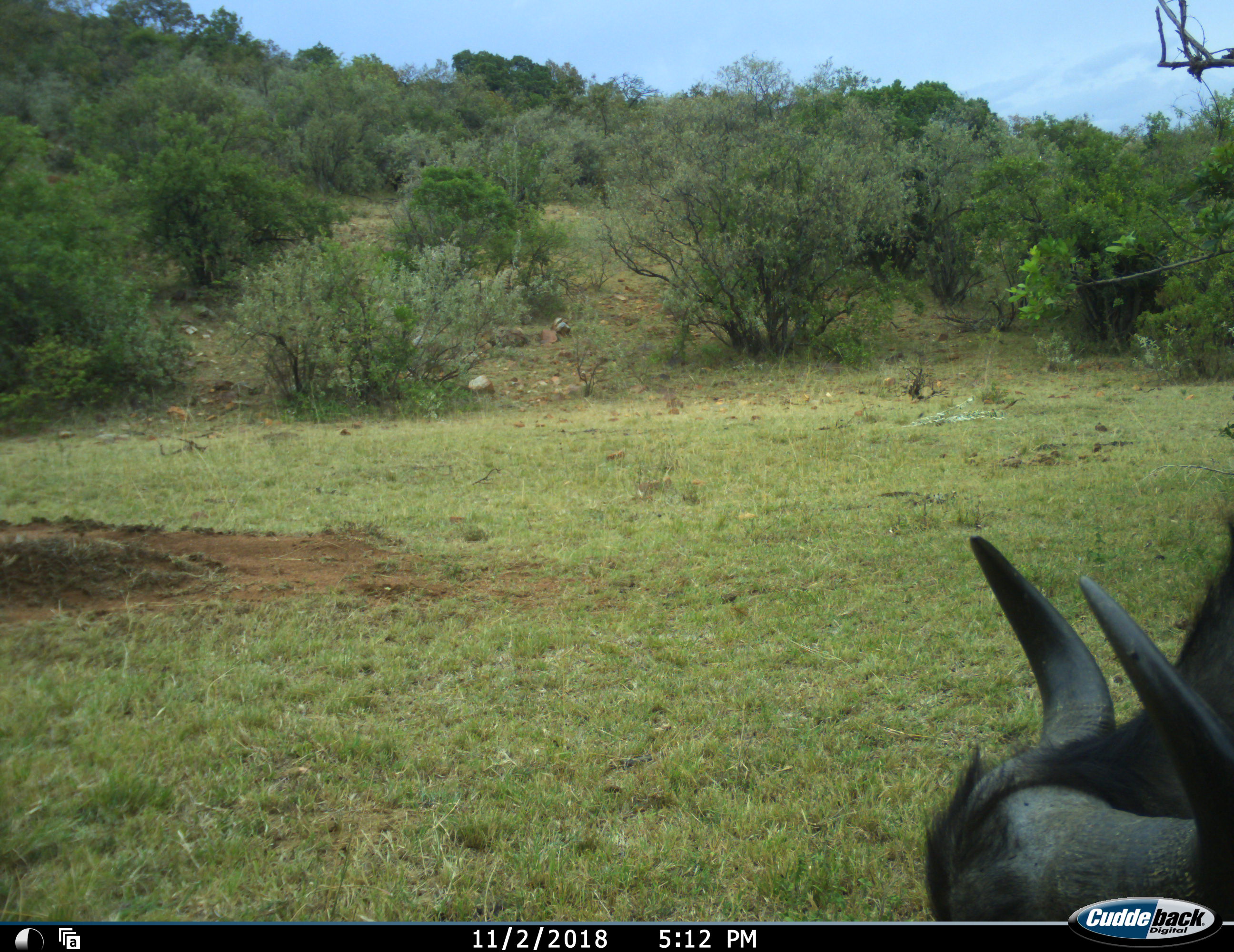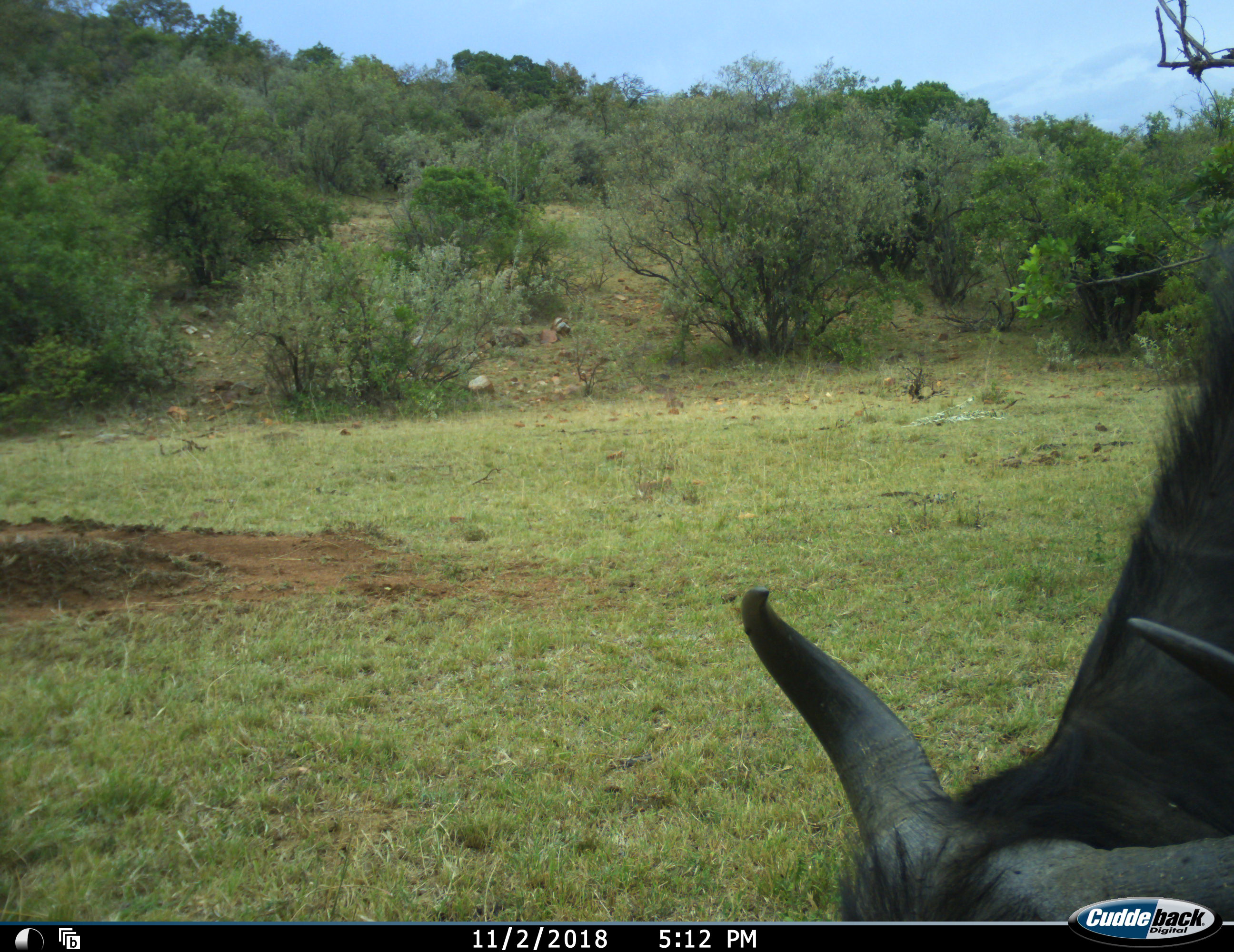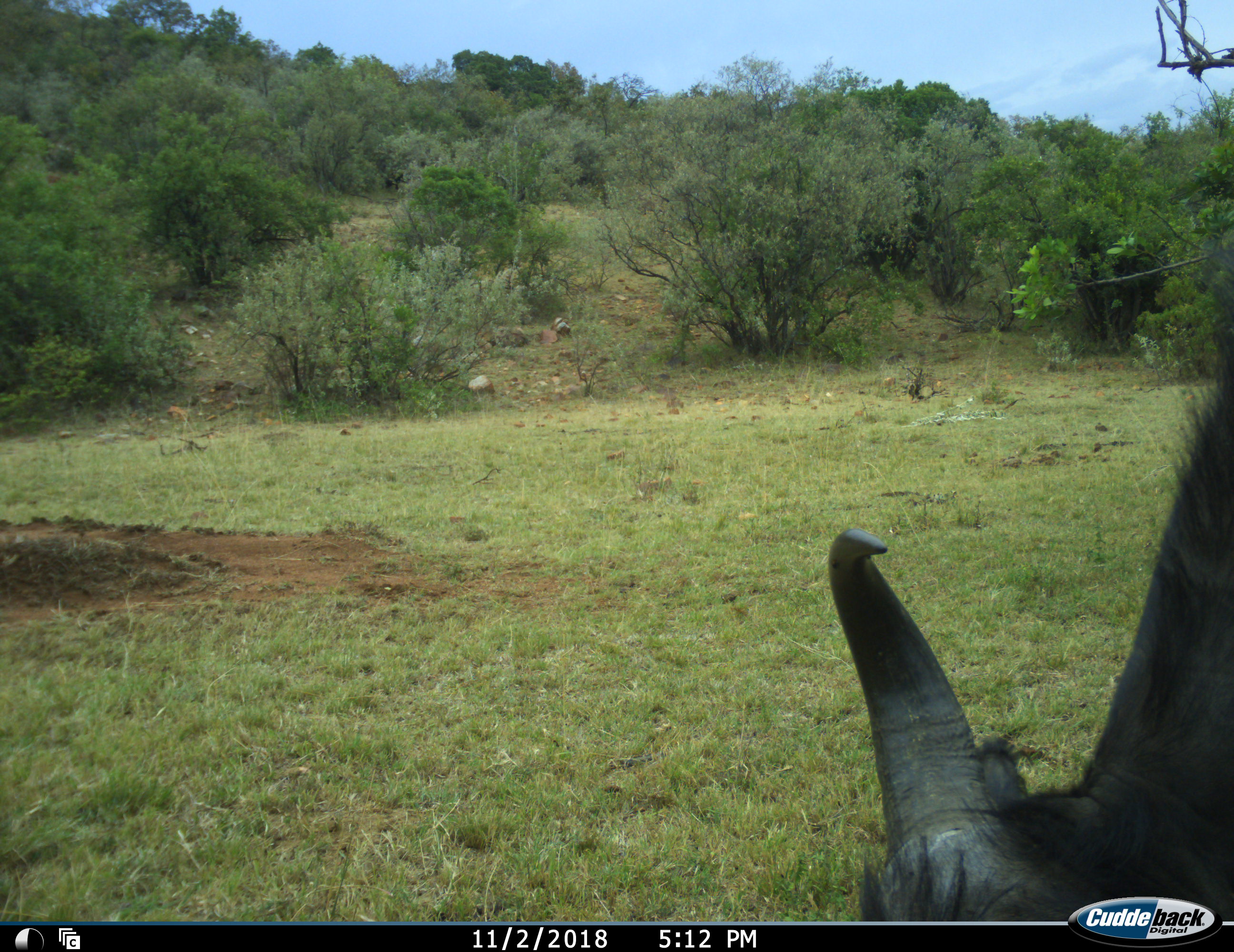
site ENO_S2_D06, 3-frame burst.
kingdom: Animalia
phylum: Chordata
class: Mammalia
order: Artiodactyla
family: Bovidae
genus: Syncerus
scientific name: Syncerus caffer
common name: african buffalo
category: buffalo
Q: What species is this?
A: Buffalo (african buffalo) (Syncerus caffer).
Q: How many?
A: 1.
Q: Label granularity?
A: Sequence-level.